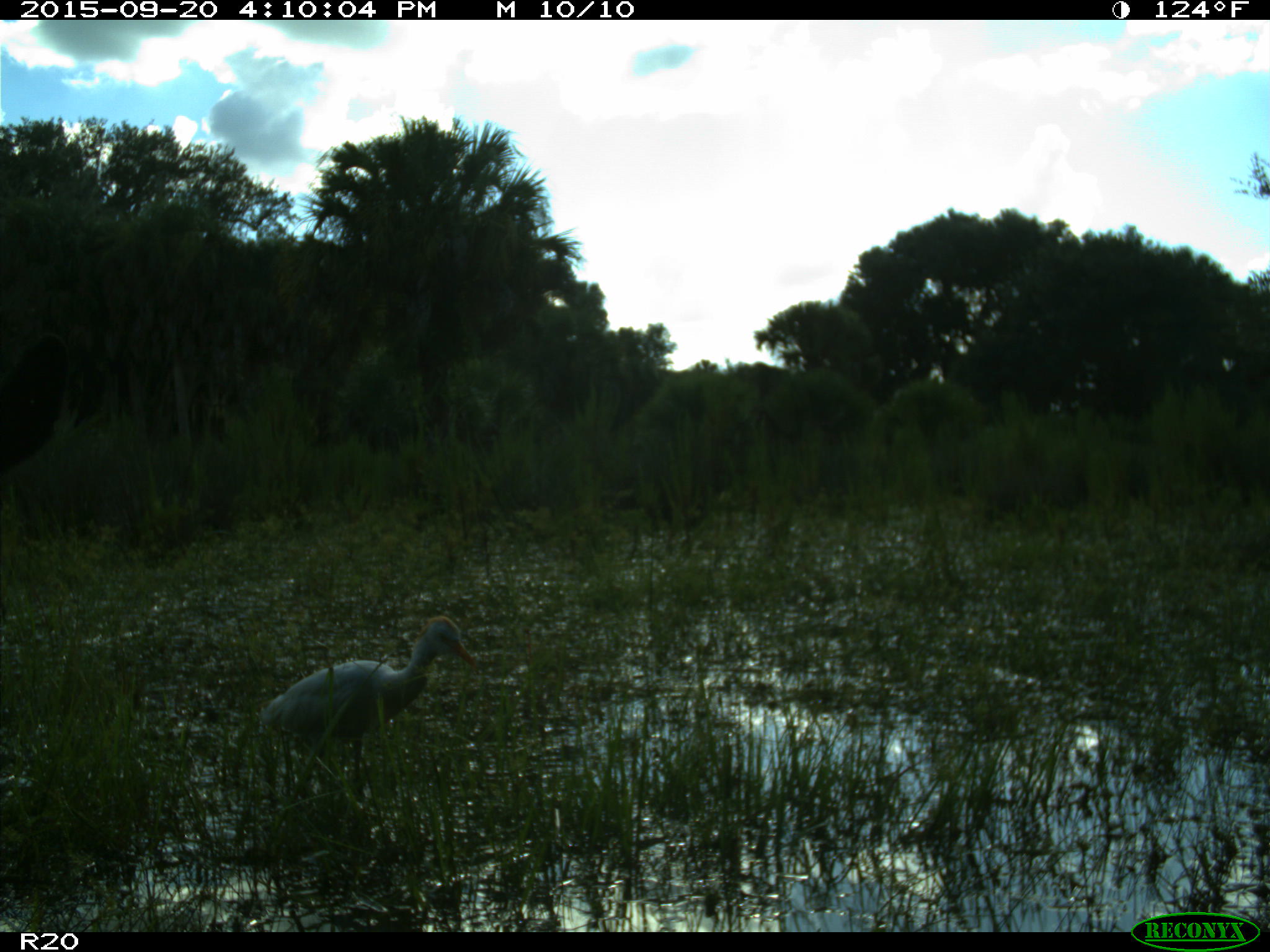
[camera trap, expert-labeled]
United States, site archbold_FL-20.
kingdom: Animalia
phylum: Chordata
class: Mammalia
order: Artiodactyla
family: Bovidae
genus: Bos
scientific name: Bos taurus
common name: domestic cow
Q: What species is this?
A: Bos taurus (domestic cow).